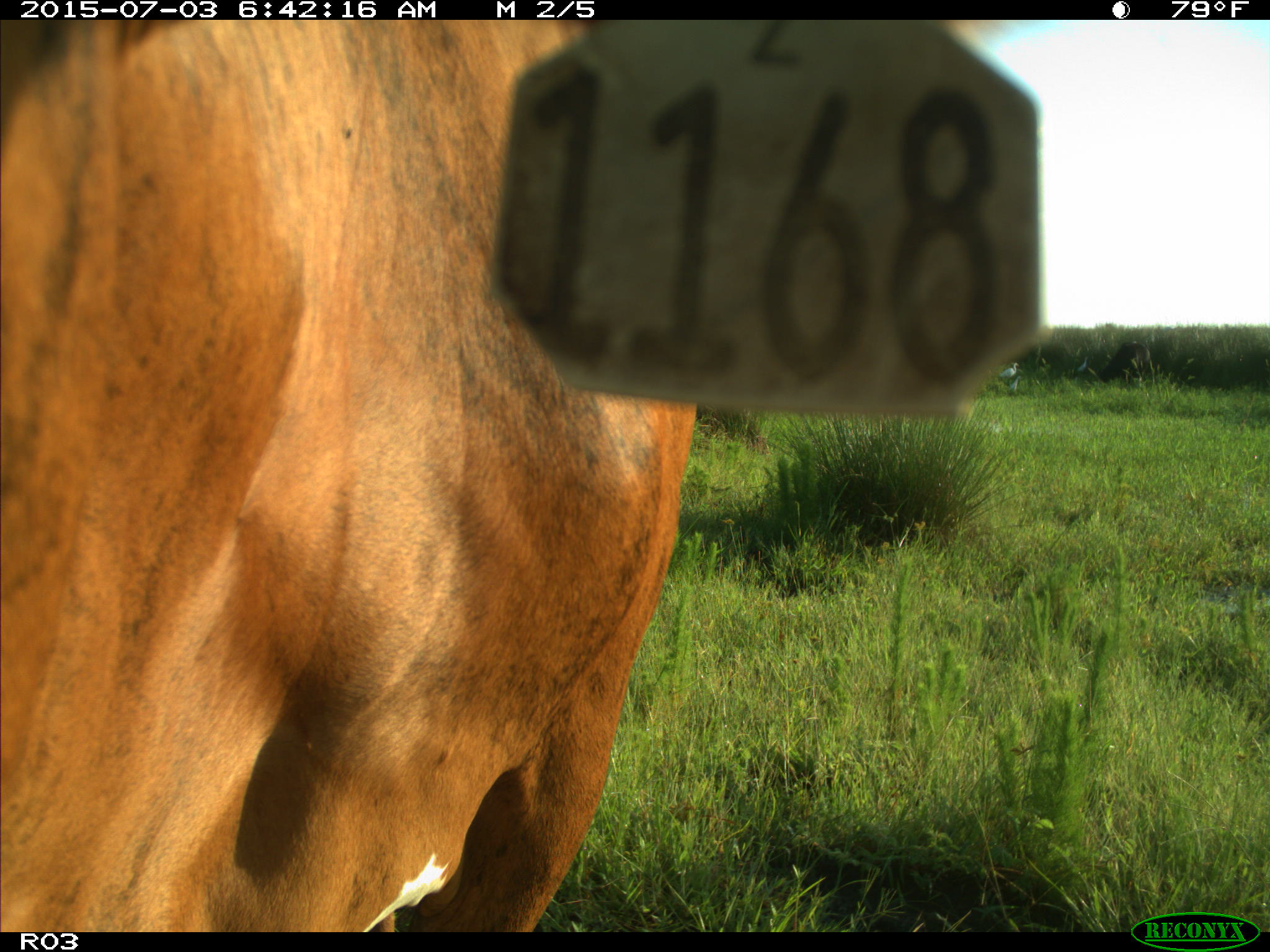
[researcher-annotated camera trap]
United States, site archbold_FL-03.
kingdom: Animalia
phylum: Chordata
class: Mammalia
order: Artiodactyla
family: Bovidae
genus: Bos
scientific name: Bos taurus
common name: domestic cow